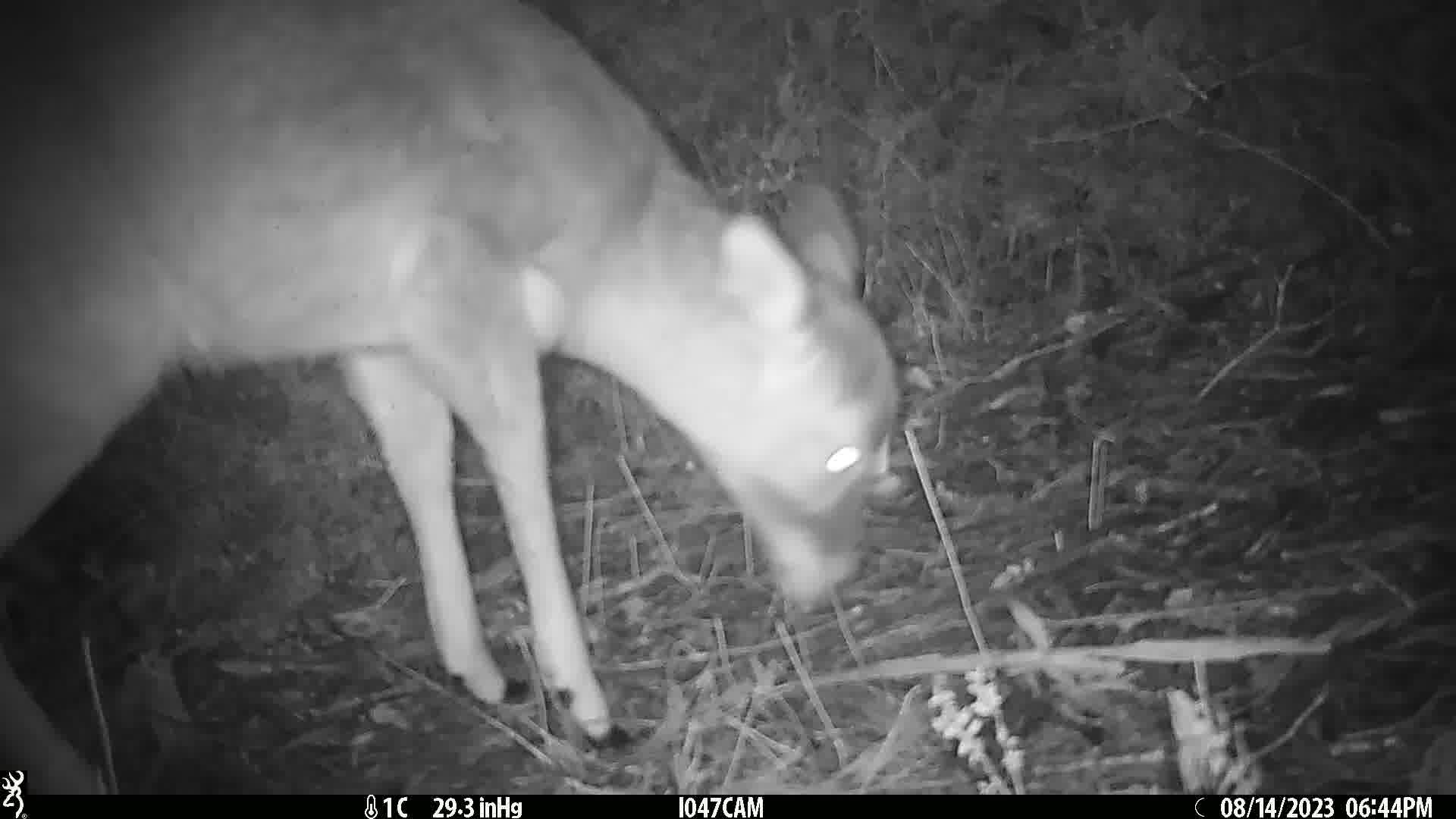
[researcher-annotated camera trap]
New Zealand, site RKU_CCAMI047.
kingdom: Animalia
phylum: Chordata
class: Mammalia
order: Artiodactyla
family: Cervidae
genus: Odocoileus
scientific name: Odocoileus virginianus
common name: white-tailed deer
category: white tailed deer